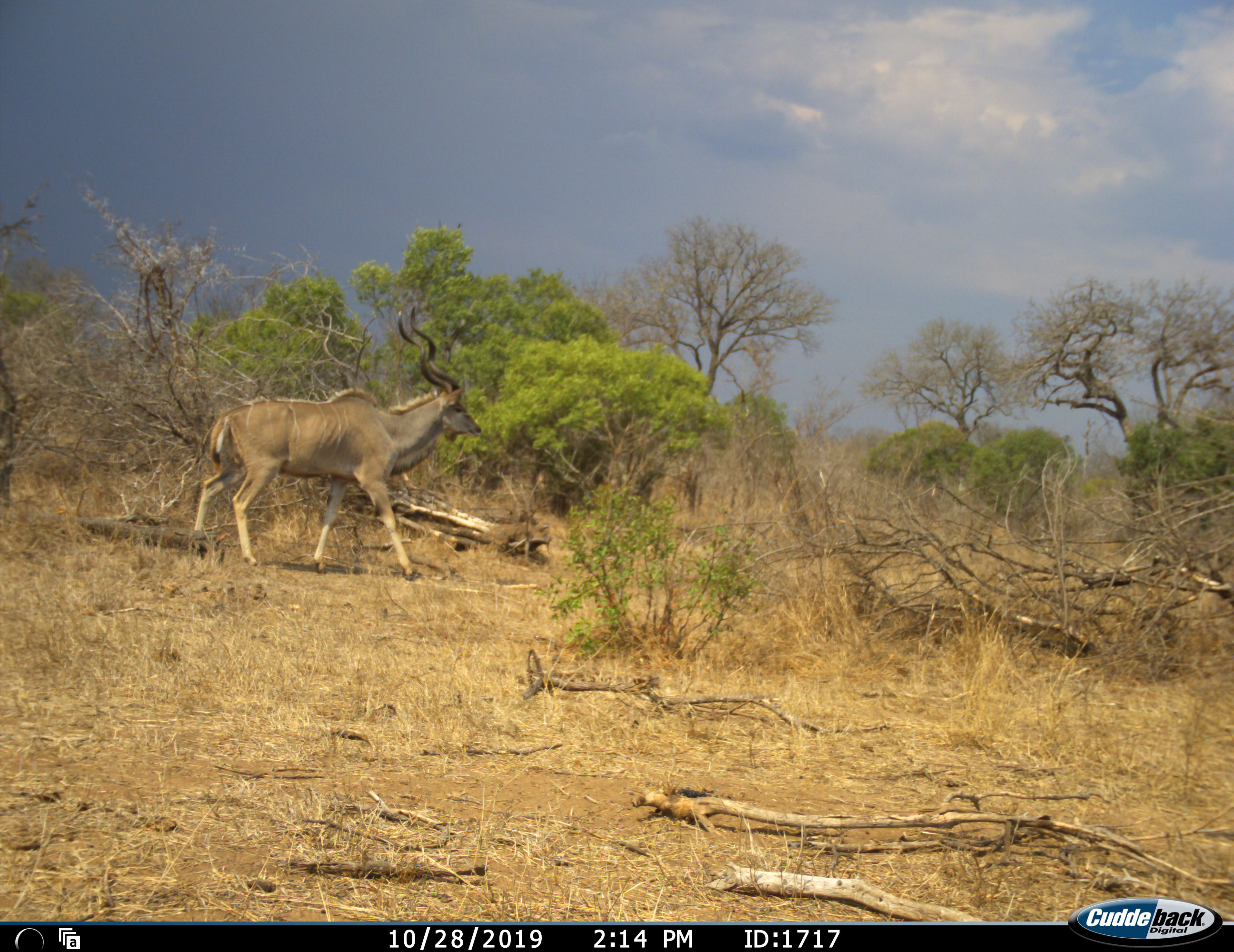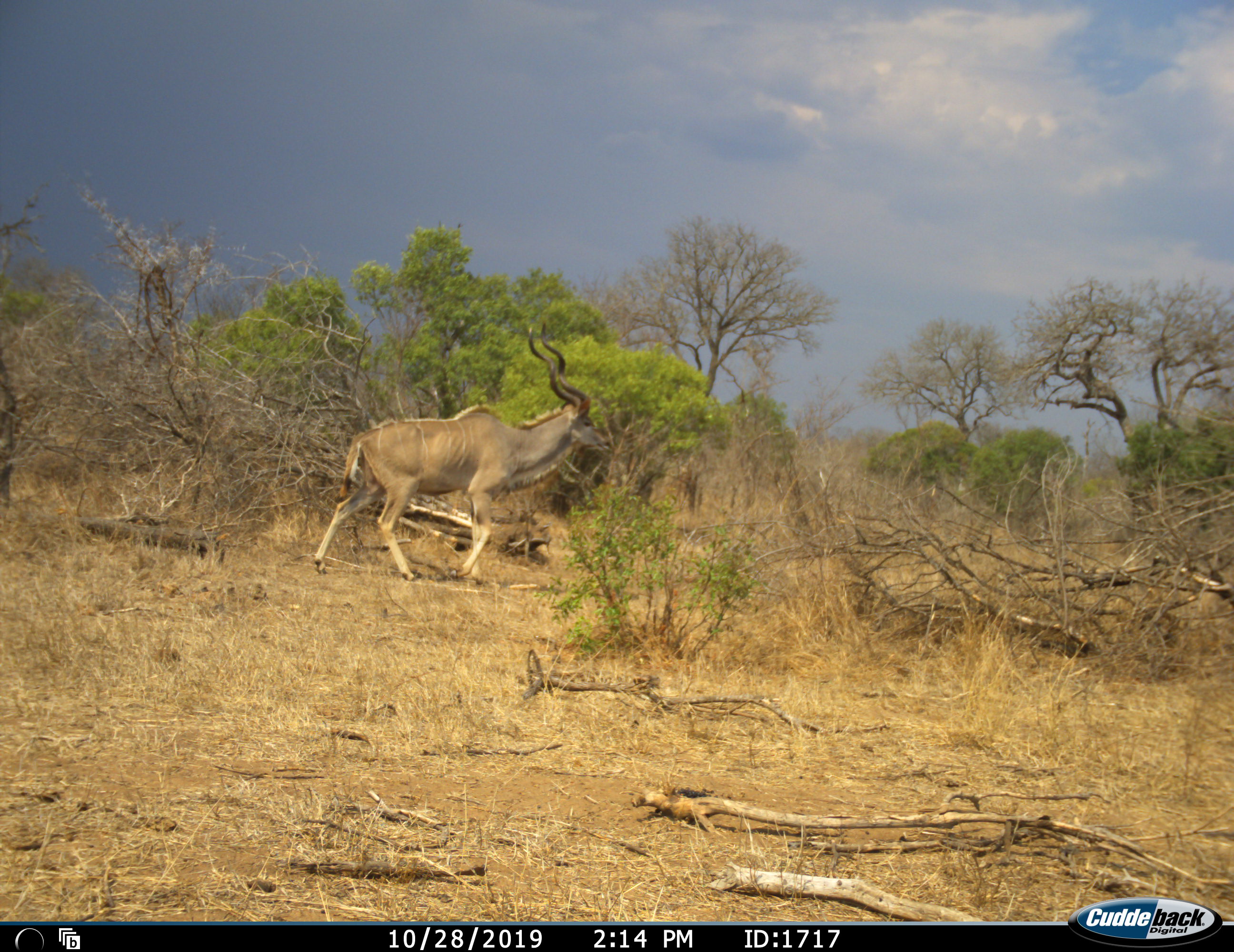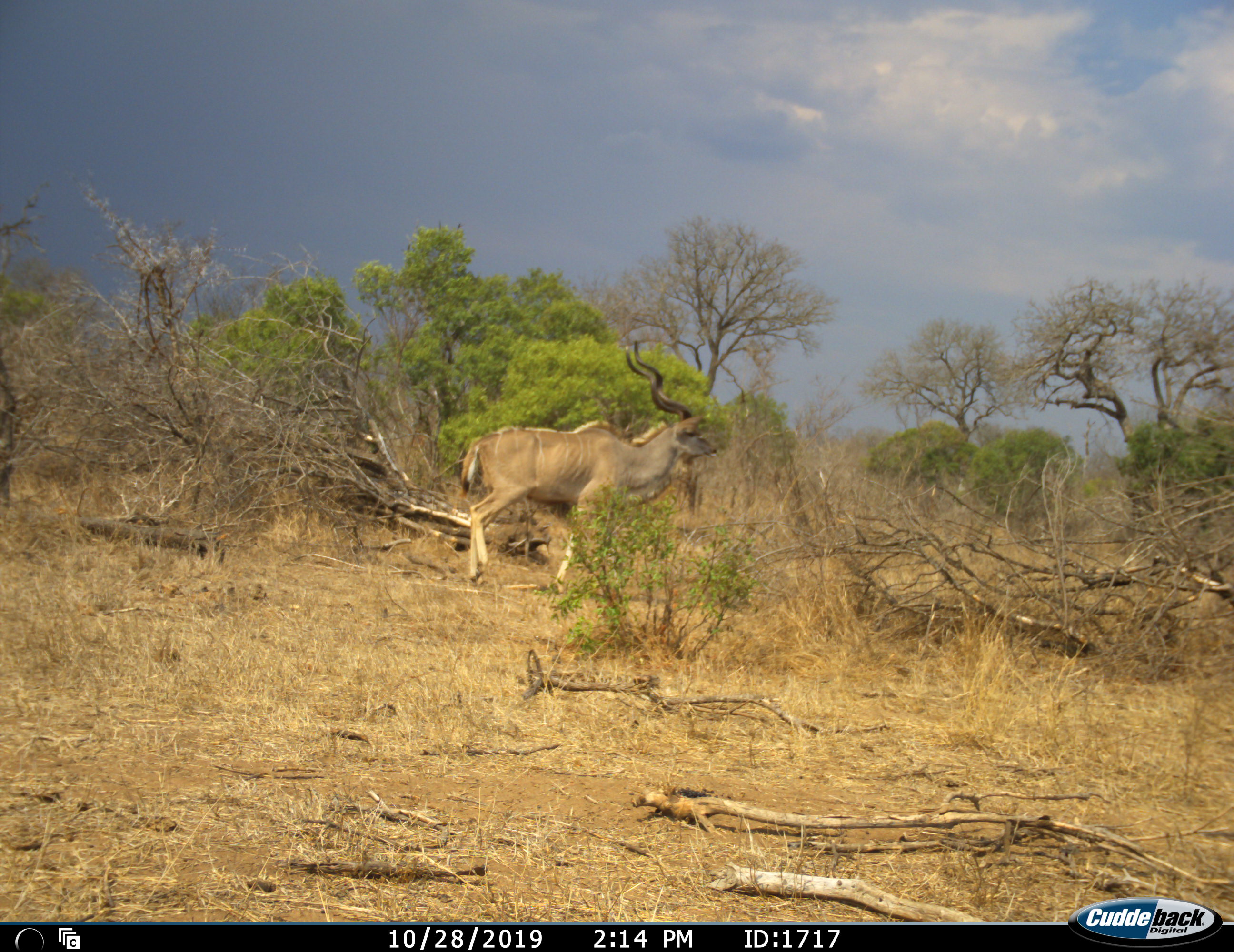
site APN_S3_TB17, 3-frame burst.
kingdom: Animalia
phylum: Chordata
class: Mammalia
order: Artiodactyla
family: Bovidae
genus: Tragelaphus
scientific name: Tragelaphus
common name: kudu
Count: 1.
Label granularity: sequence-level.